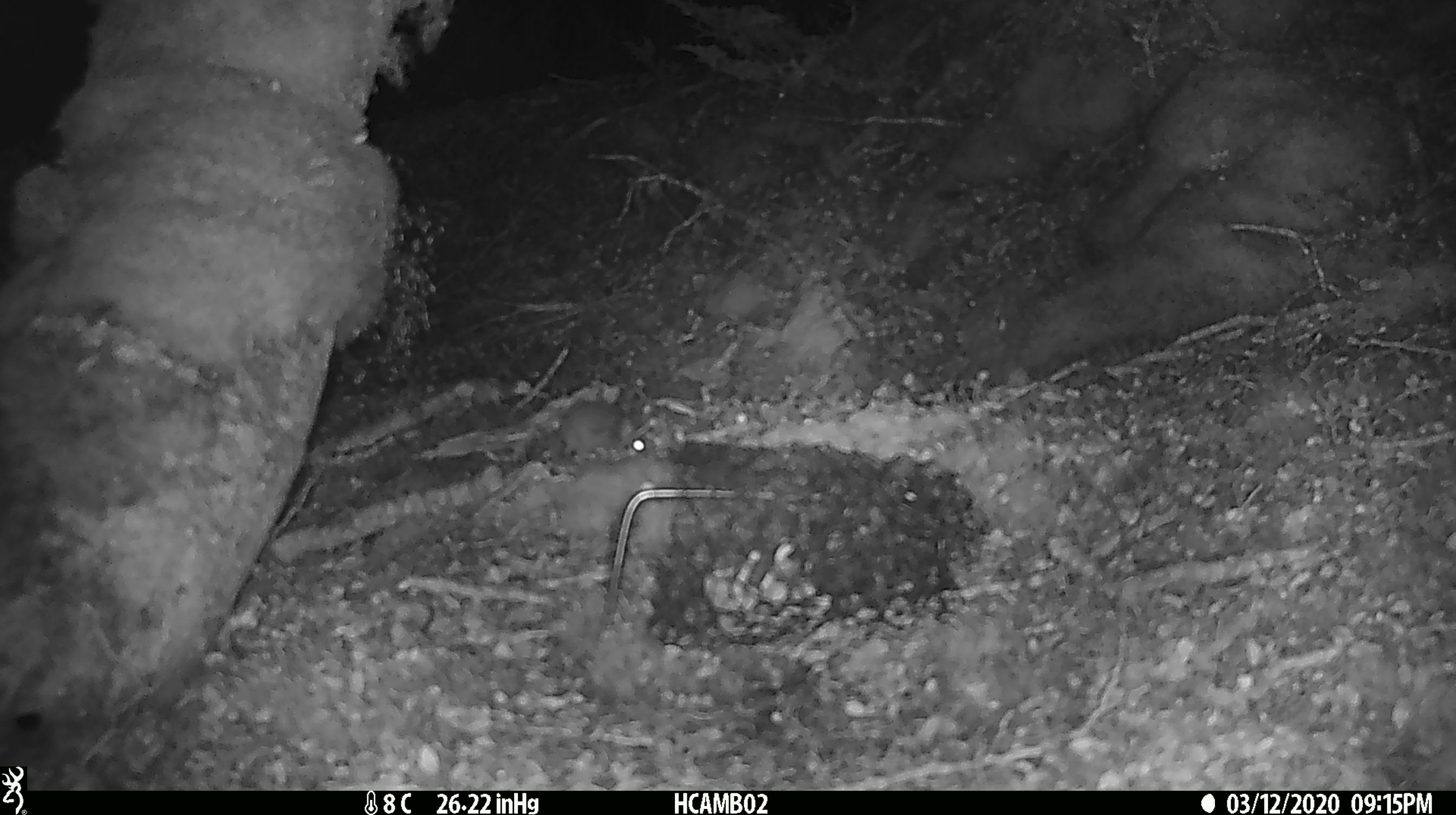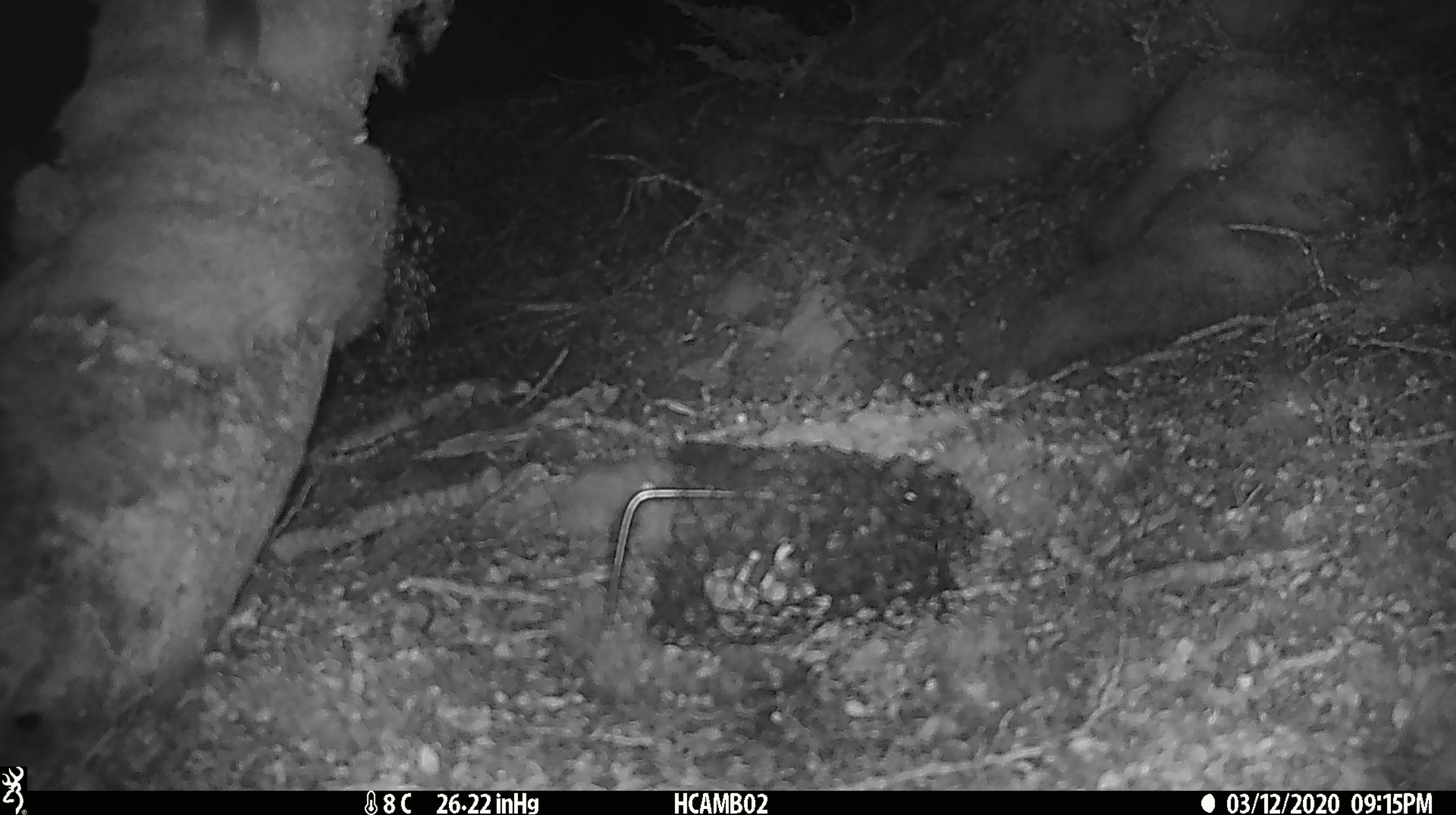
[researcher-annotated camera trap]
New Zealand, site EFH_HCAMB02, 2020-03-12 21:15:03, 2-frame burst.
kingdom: Animalia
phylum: Chordata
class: Mammalia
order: Rodentia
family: Muridae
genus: Mus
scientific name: Mus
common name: mouse